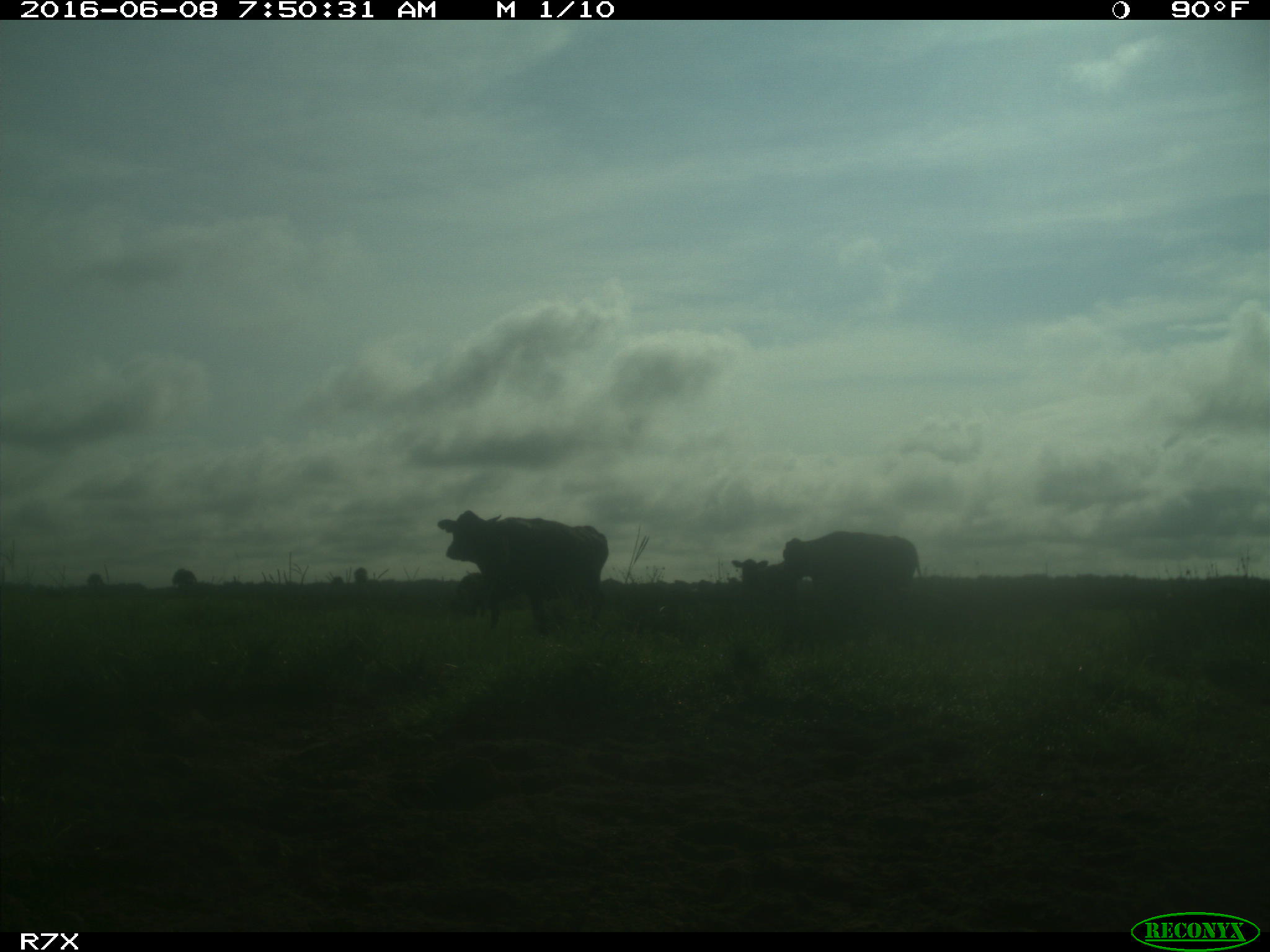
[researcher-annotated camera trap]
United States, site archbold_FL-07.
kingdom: Animalia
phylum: Chordata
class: Mammalia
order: Artiodactyla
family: Bovidae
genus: Bos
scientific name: Bos taurus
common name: domestic cow